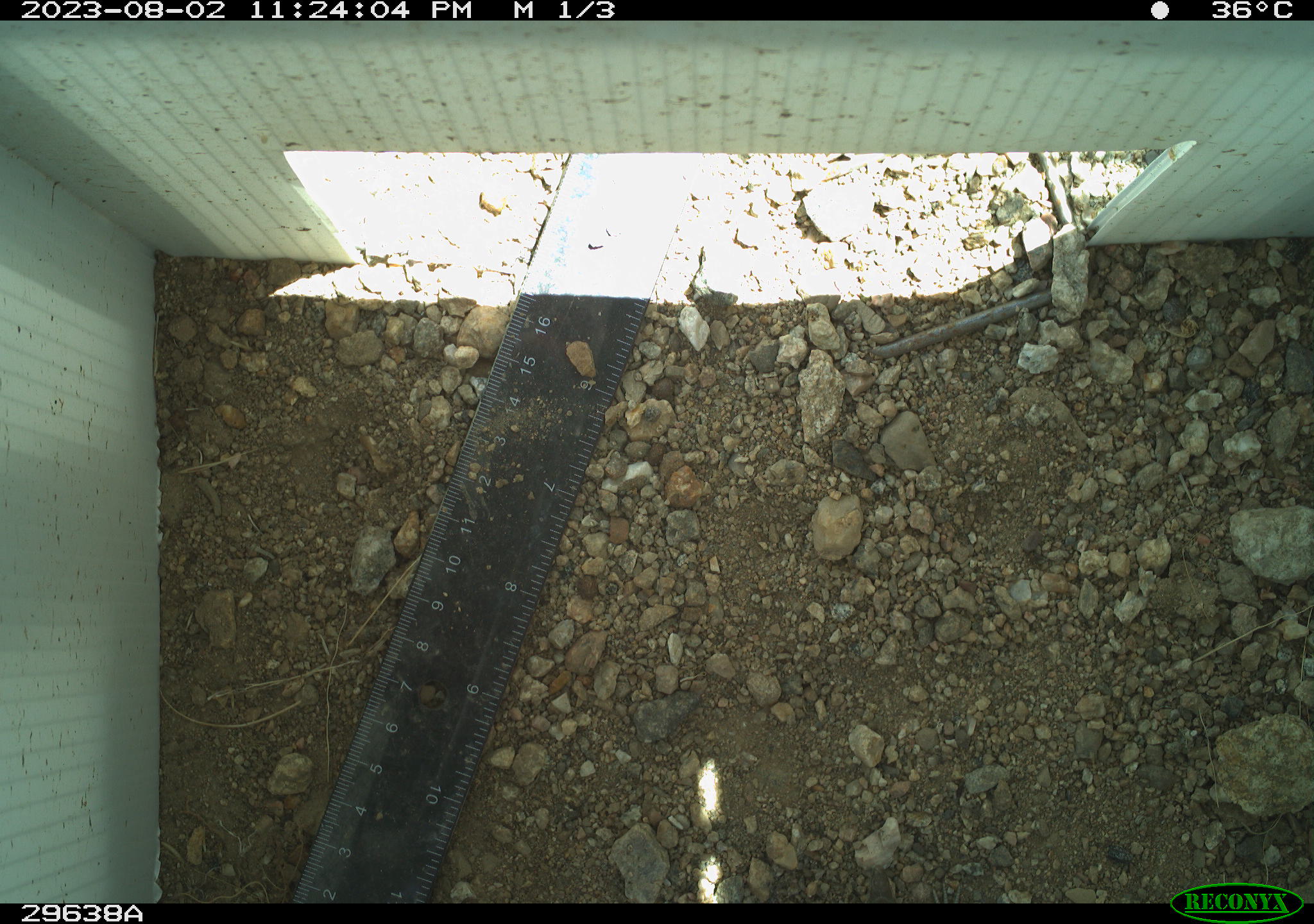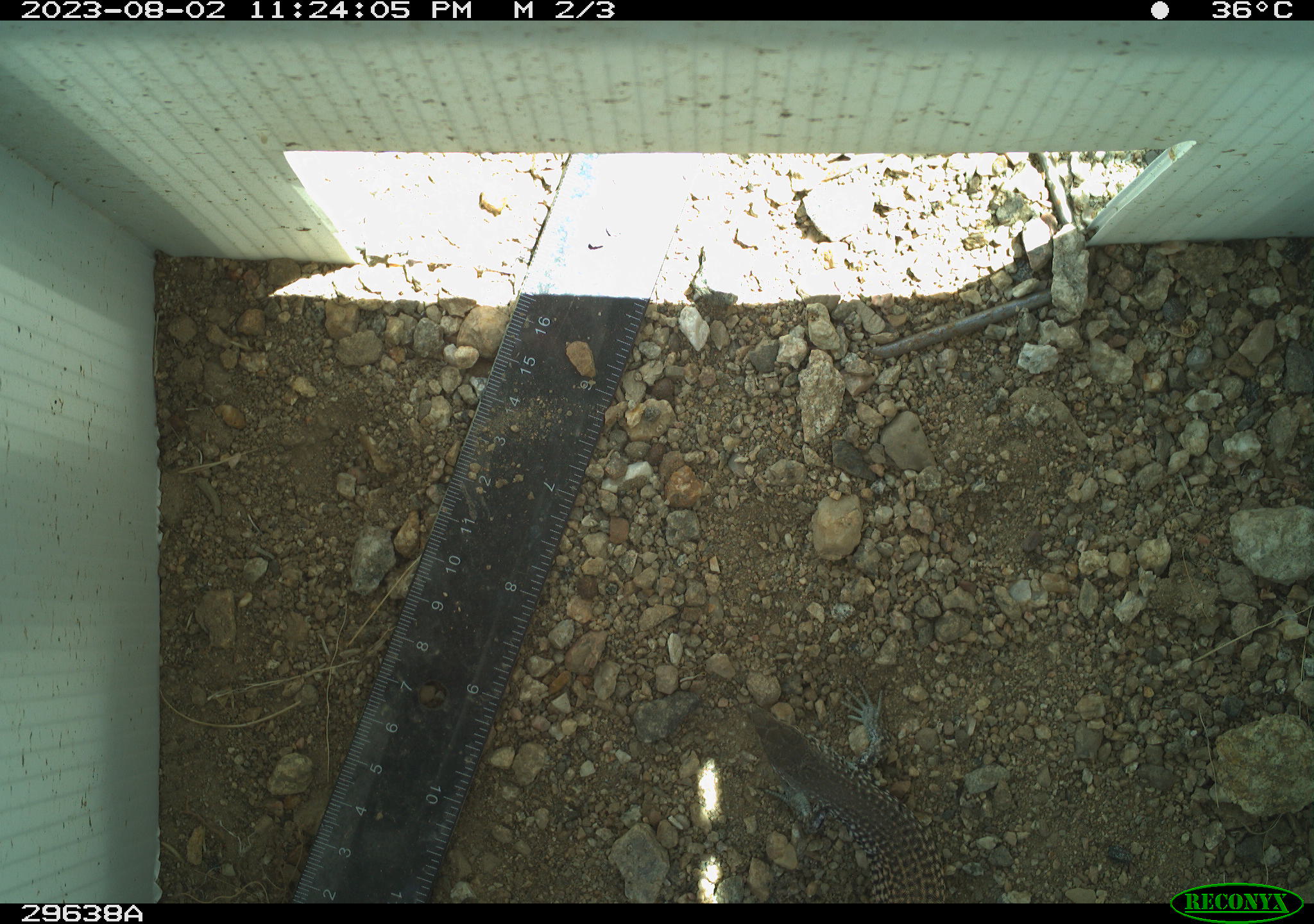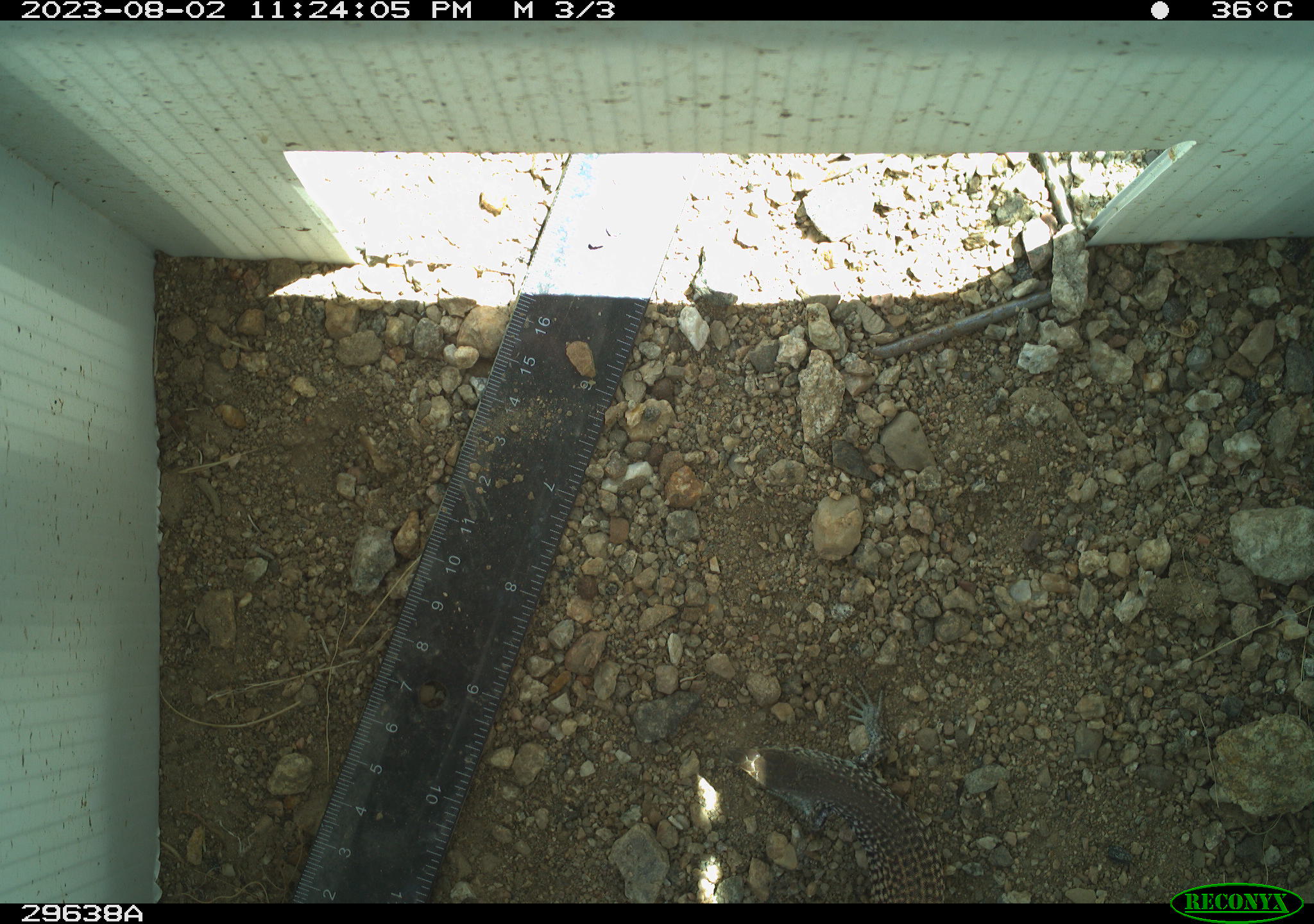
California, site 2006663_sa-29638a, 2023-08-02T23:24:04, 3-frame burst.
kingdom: Animalia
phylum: Chordata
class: Reptilia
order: Squamata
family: Teiidae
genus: Aspidoscelis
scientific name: Aspidoscelis tigris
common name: western whiptail